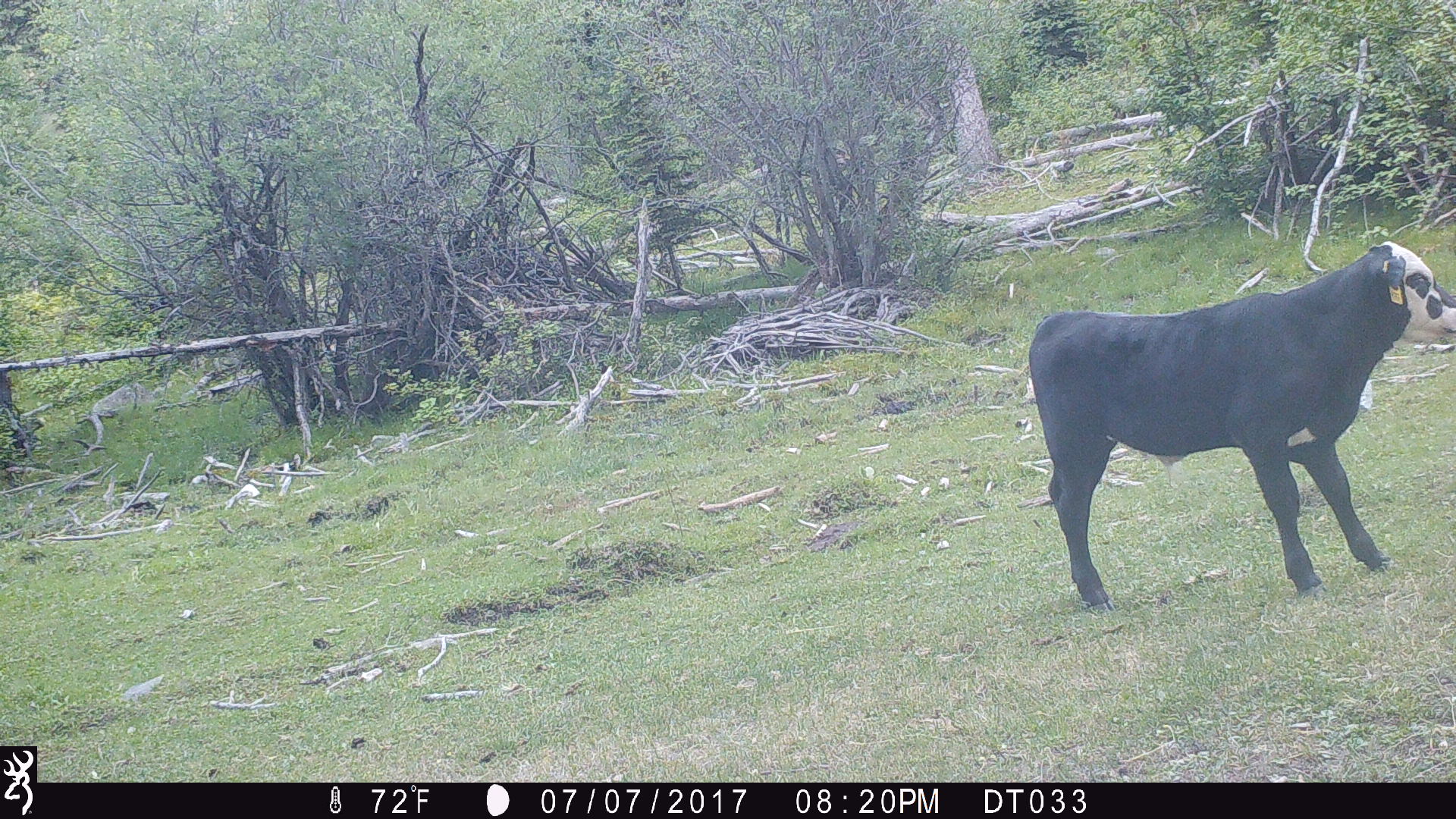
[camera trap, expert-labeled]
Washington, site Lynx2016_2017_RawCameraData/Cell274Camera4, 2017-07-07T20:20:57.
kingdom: Animalia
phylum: Chordata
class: Mammalia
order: Artiodactyla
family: Bovidae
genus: Bos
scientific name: Bos taurus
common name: domestic cattle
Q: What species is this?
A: Domestic cattle (Bos taurus).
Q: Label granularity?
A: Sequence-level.